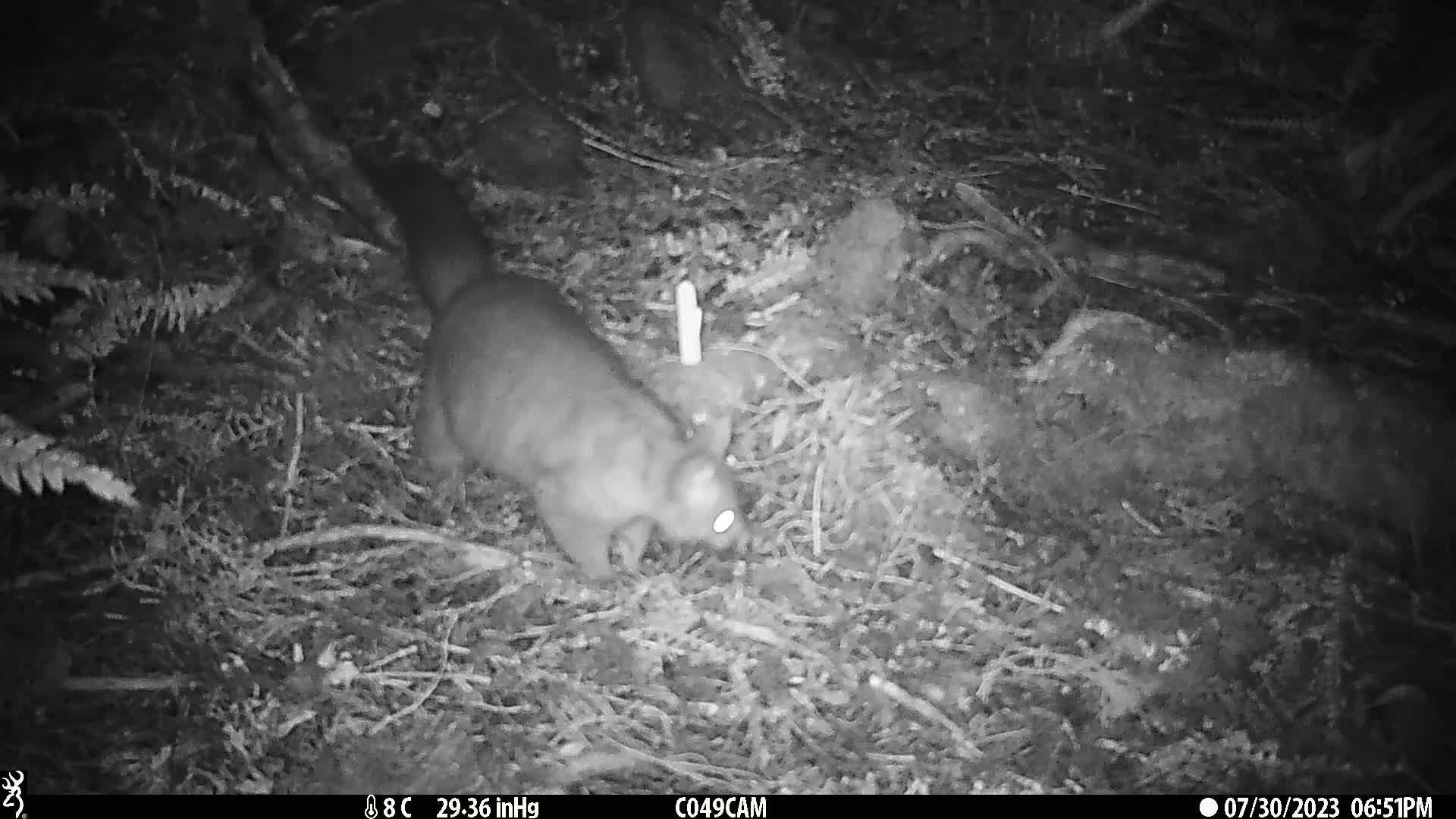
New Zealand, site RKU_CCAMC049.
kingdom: Animalia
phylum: Chordata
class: Mammalia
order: Diprotodontia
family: Phalangeridae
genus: Trichosurus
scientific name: Trichosurus vulpecula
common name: common brushtail possum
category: possum